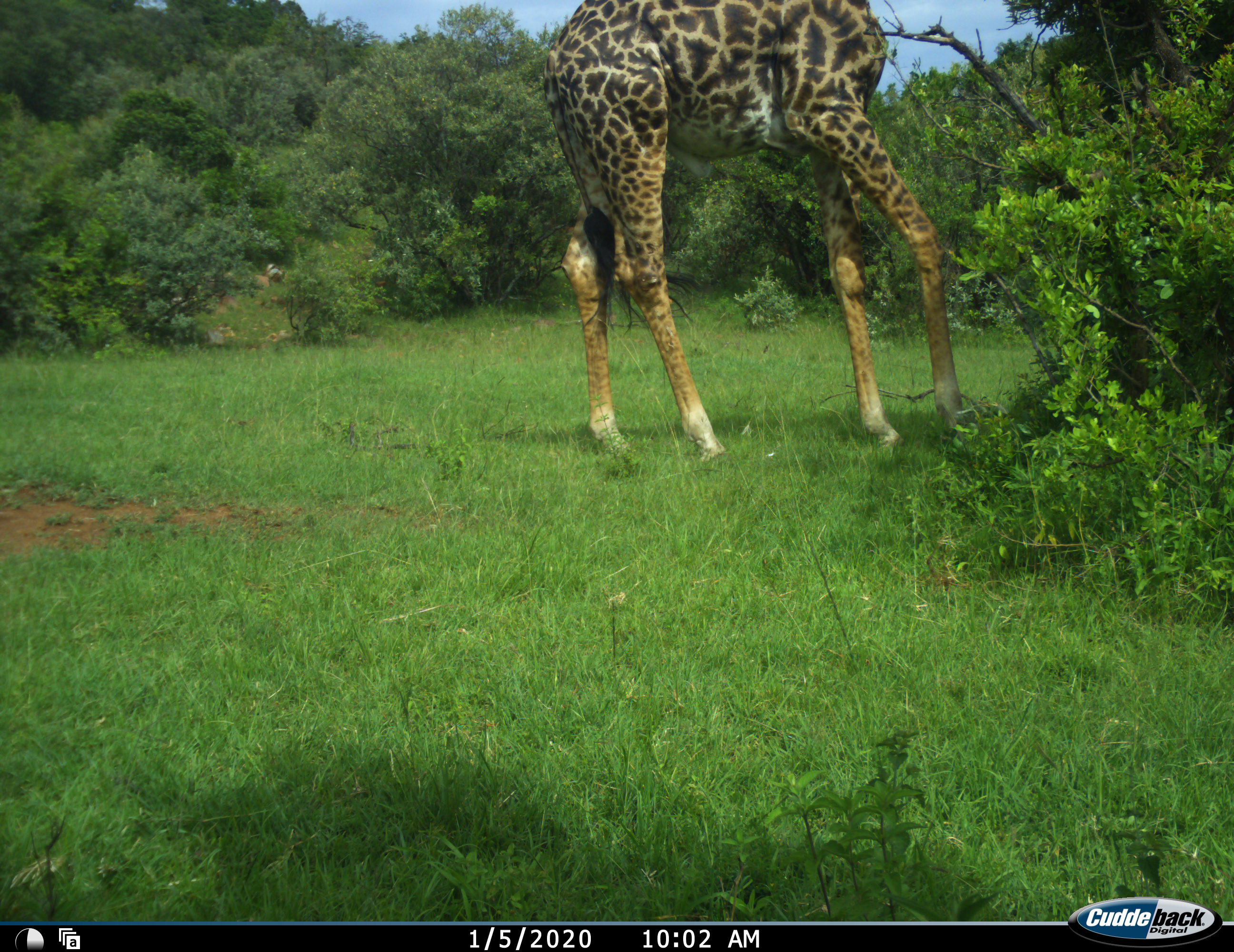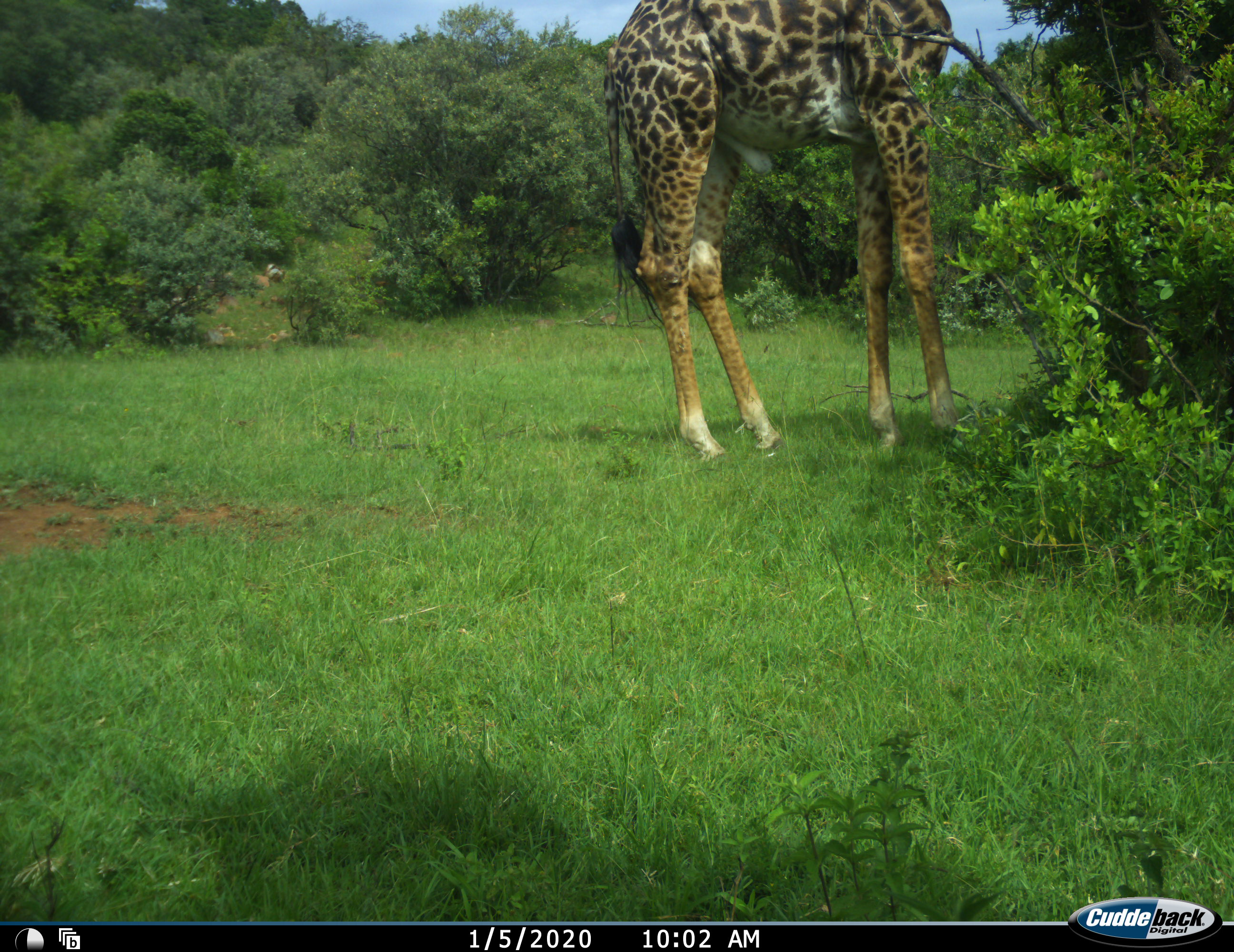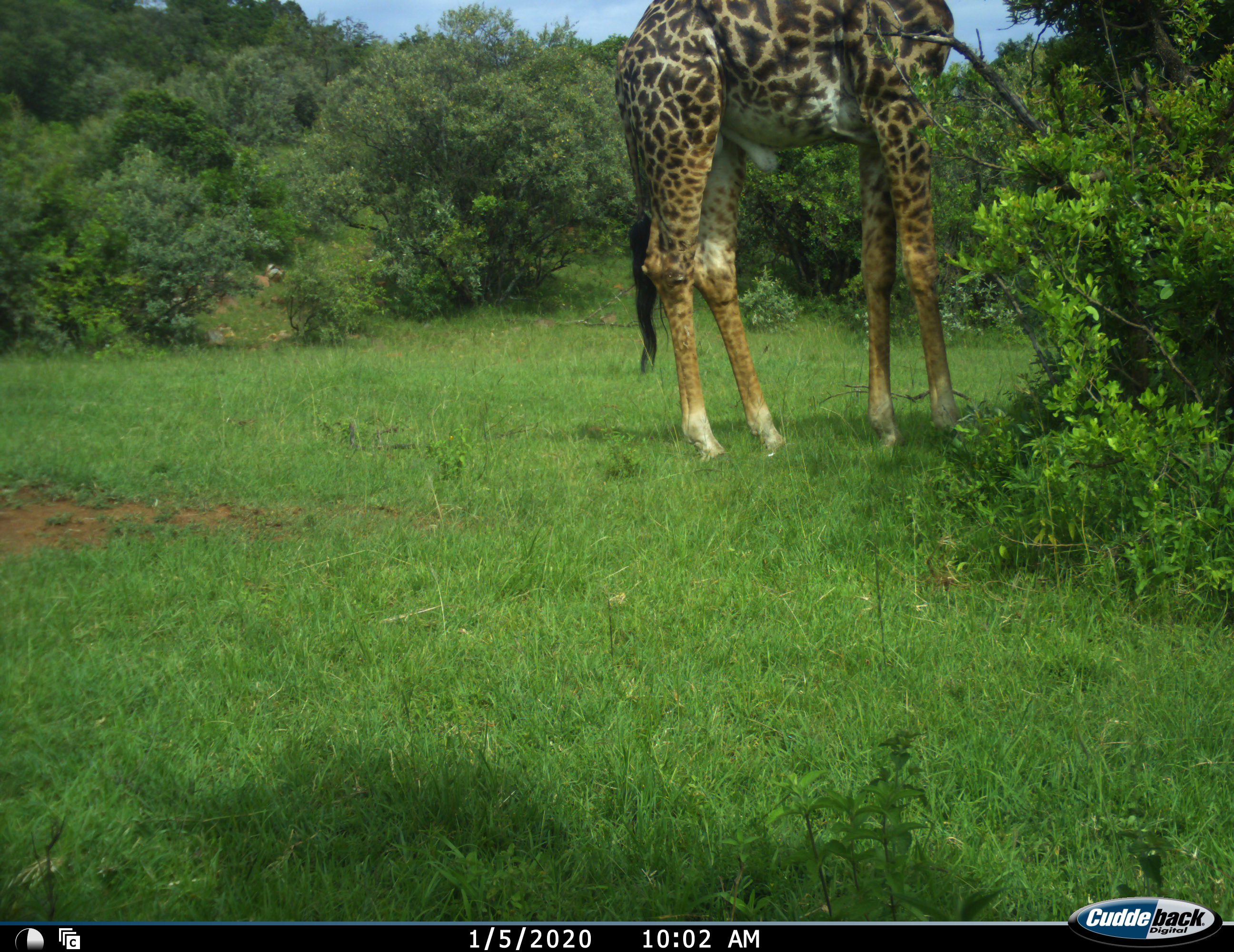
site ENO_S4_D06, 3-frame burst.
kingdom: Animalia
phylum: Chordata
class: Mammalia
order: Artiodactyla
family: Giraffidae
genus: Giraffa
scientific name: Giraffa camelopardalis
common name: giraffe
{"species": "giraffe (Giraffa camelopardalis)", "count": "1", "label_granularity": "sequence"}